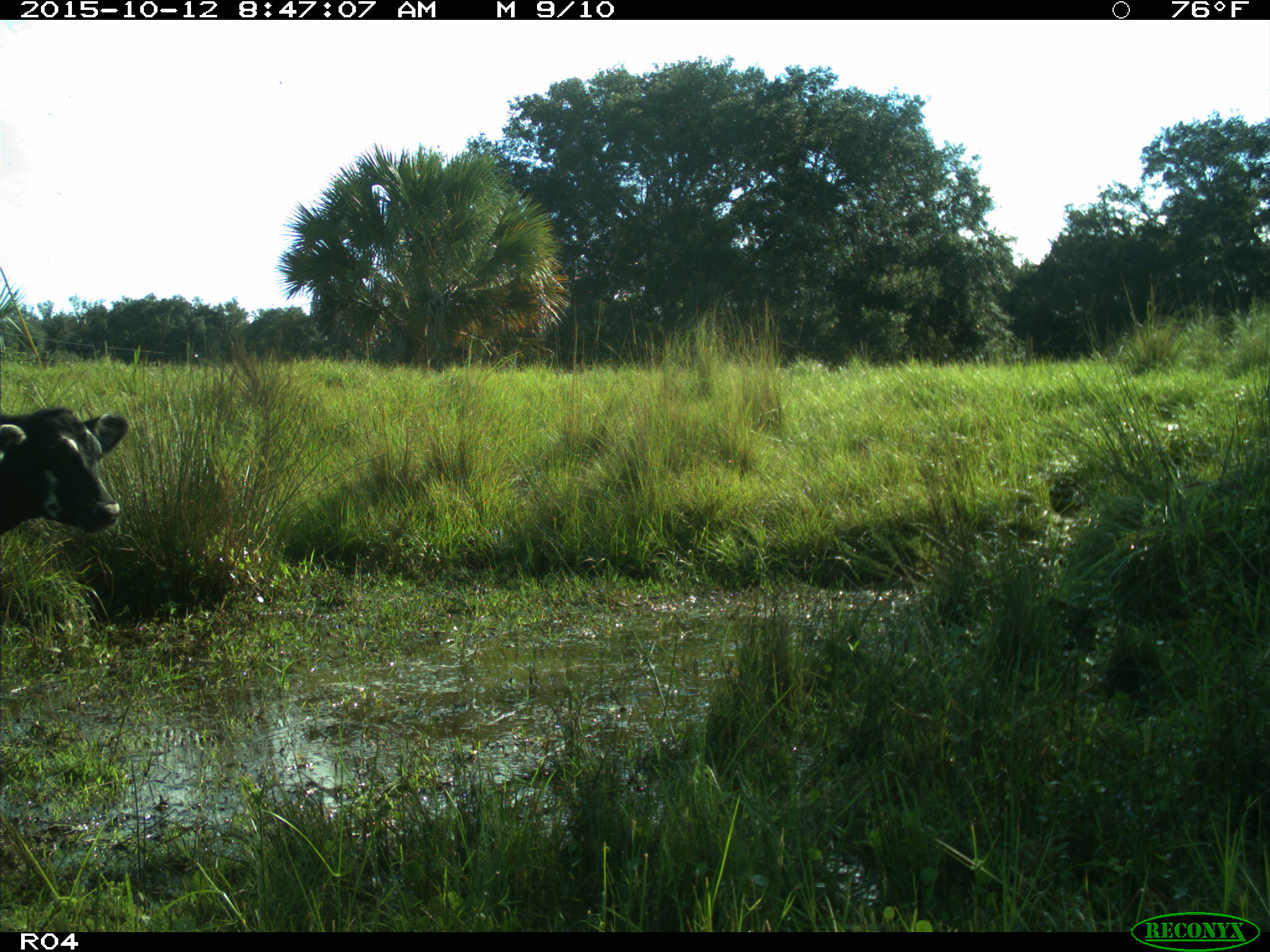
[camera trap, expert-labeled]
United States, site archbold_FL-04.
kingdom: Animalia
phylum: Chordata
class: Mammalia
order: Artiodactyla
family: Bovidae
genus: Bos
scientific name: Bos taurus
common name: domestic cow